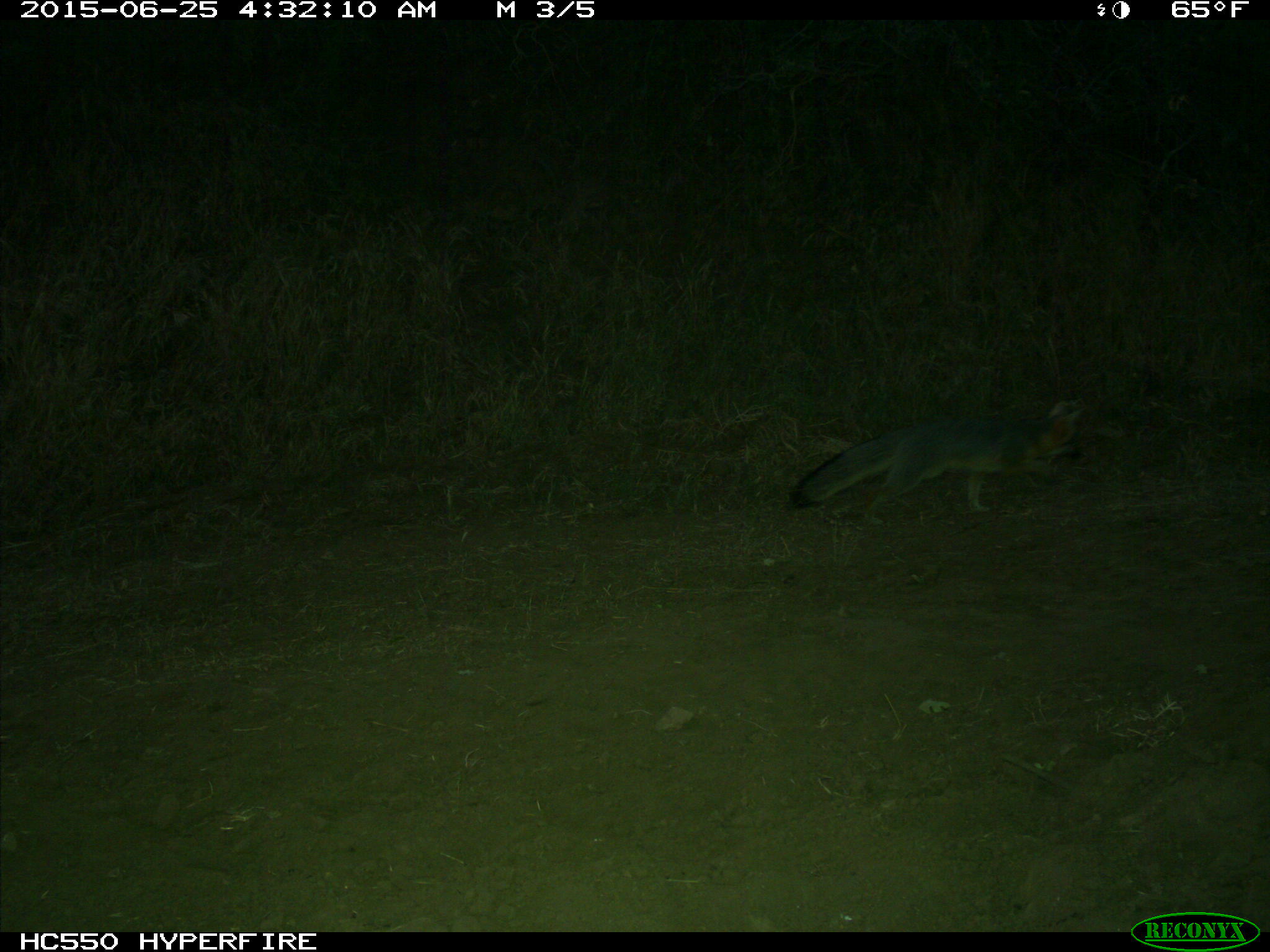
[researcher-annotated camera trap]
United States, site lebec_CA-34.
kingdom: Animalia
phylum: Chordata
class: Mammalia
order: Carnivora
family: Canidae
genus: Urocyon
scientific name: Urocyon cinereoargenteus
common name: gray fox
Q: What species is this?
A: Urocyon cinereoargenteus (gray fox).